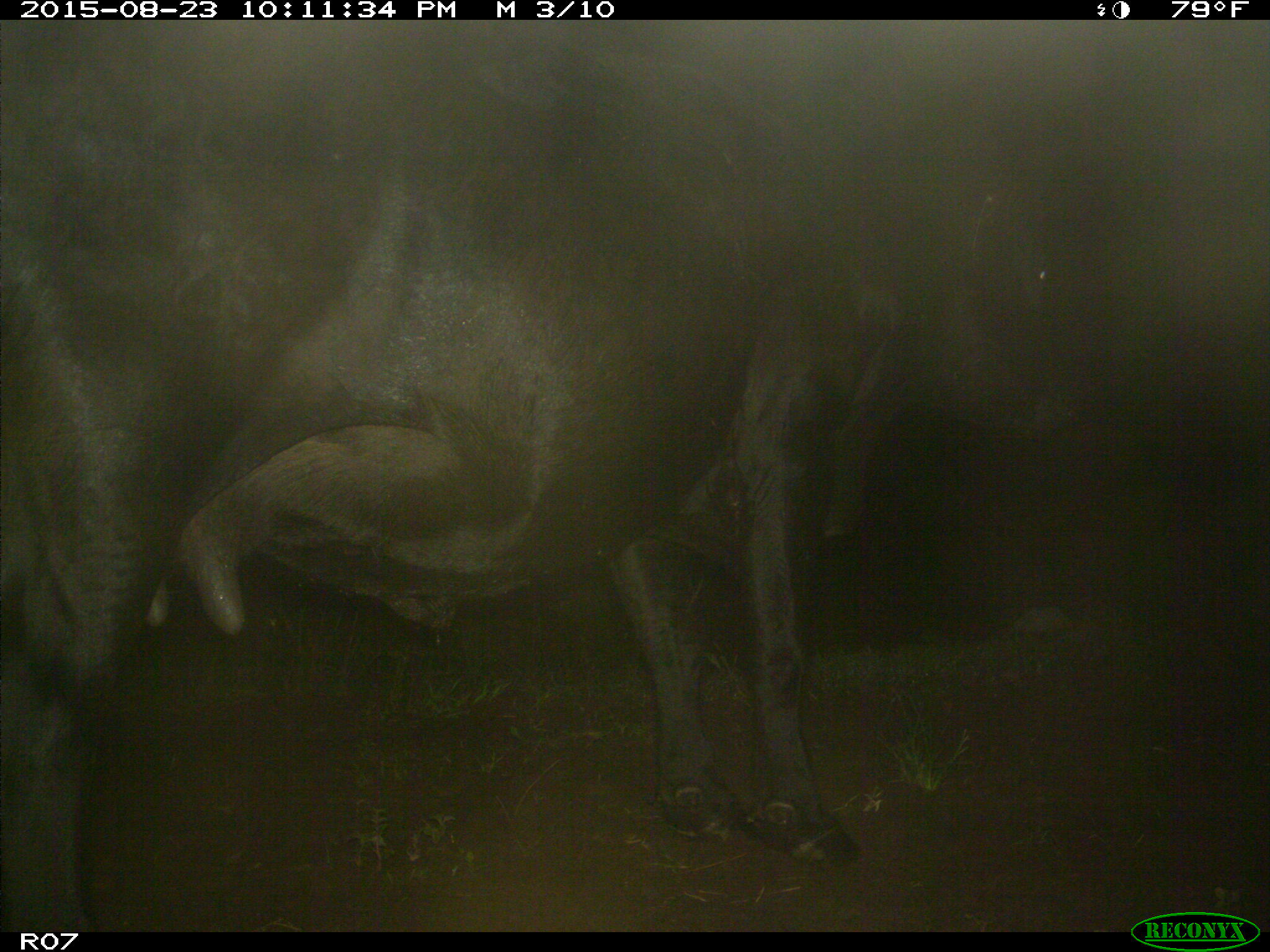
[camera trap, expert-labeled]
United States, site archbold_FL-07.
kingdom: Animalia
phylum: Chordata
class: Mammalia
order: Artiodactyla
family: Bovidae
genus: Bos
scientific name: Bos taurus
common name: domestic cow